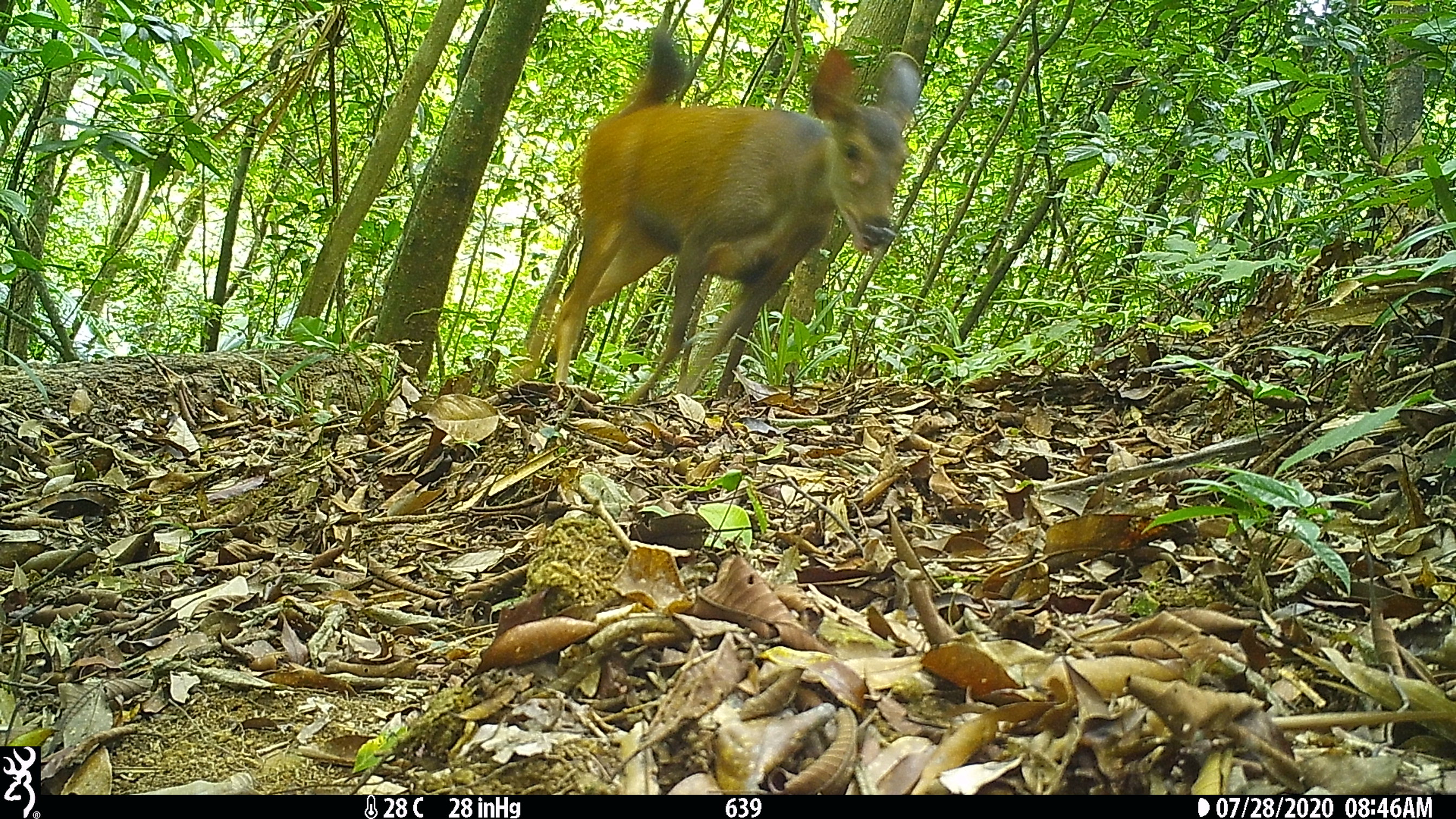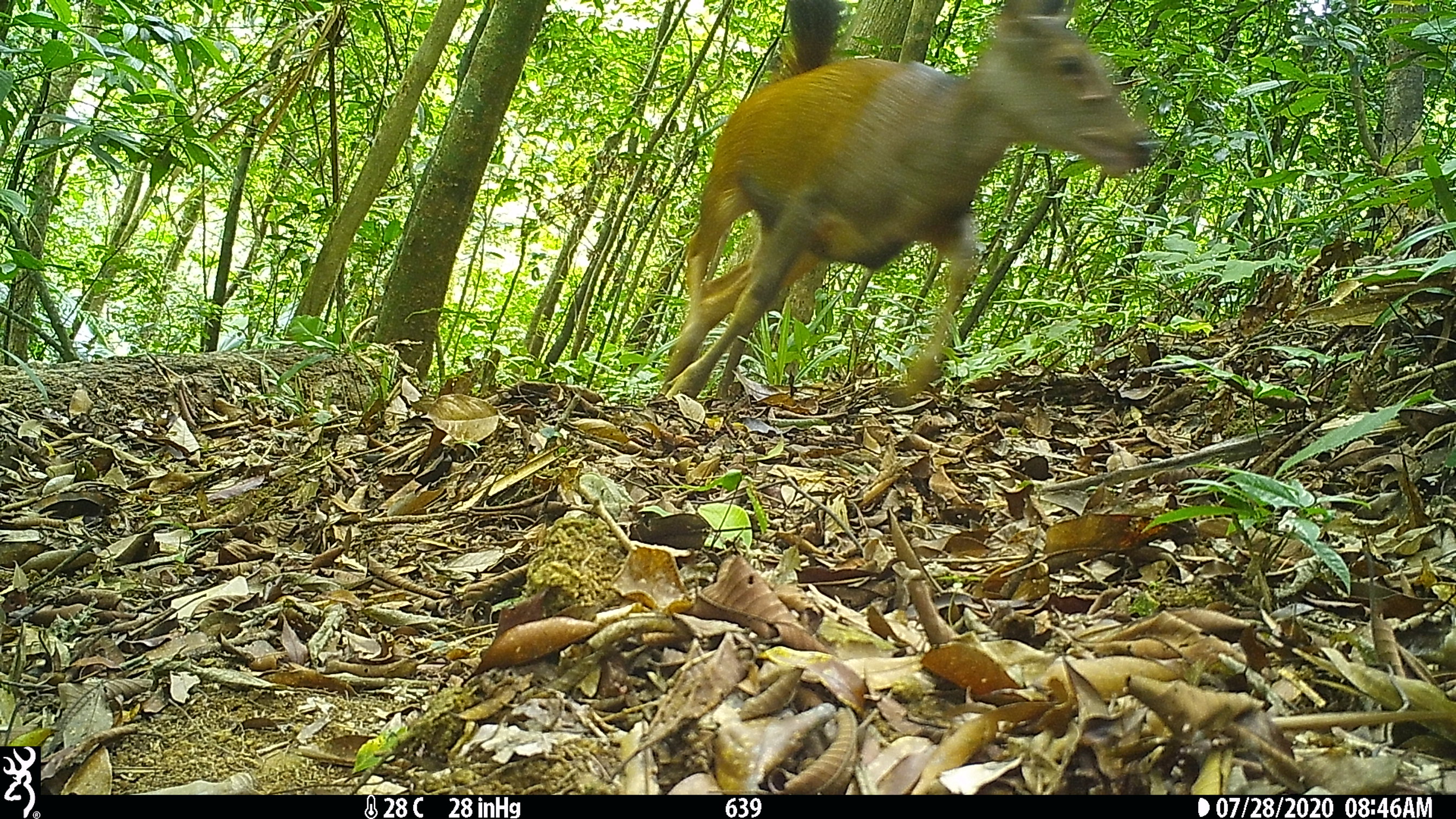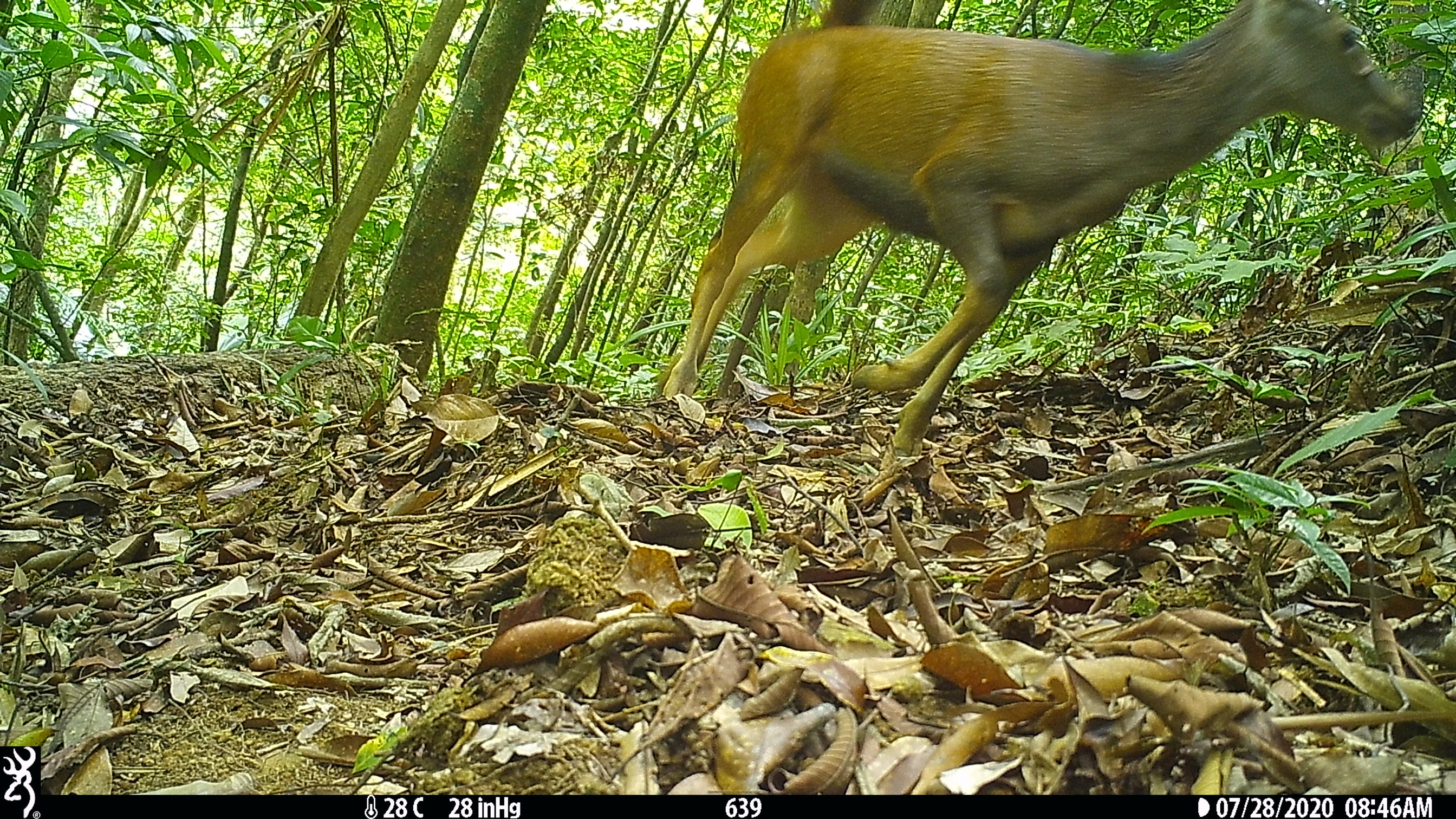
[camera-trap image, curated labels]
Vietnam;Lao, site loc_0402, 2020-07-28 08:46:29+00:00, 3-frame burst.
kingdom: Animalia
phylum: Chordata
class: Mammalia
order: Artiodactyla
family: Cervidae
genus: Rusa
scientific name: Rusa unicolor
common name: sambar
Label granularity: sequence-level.